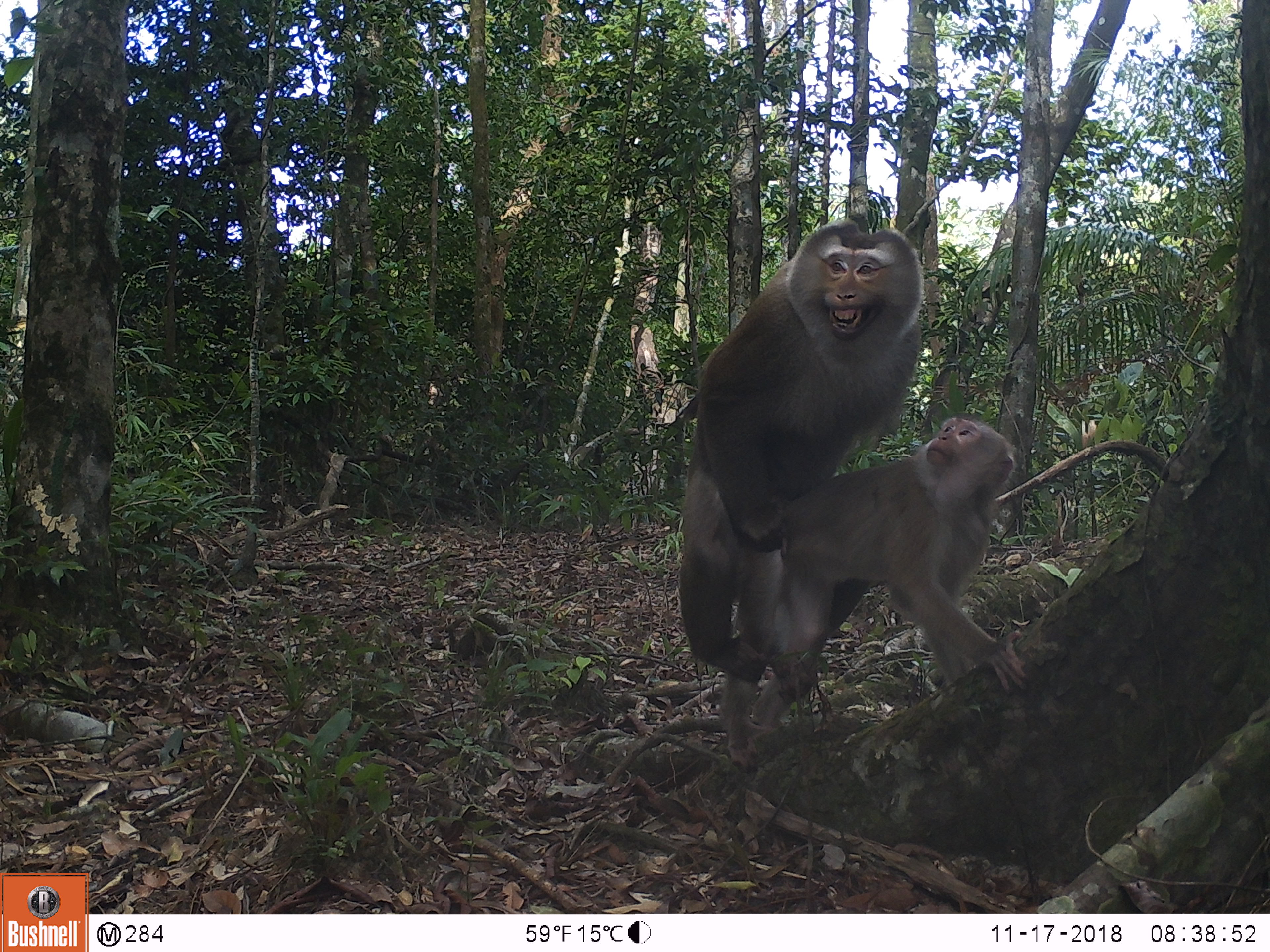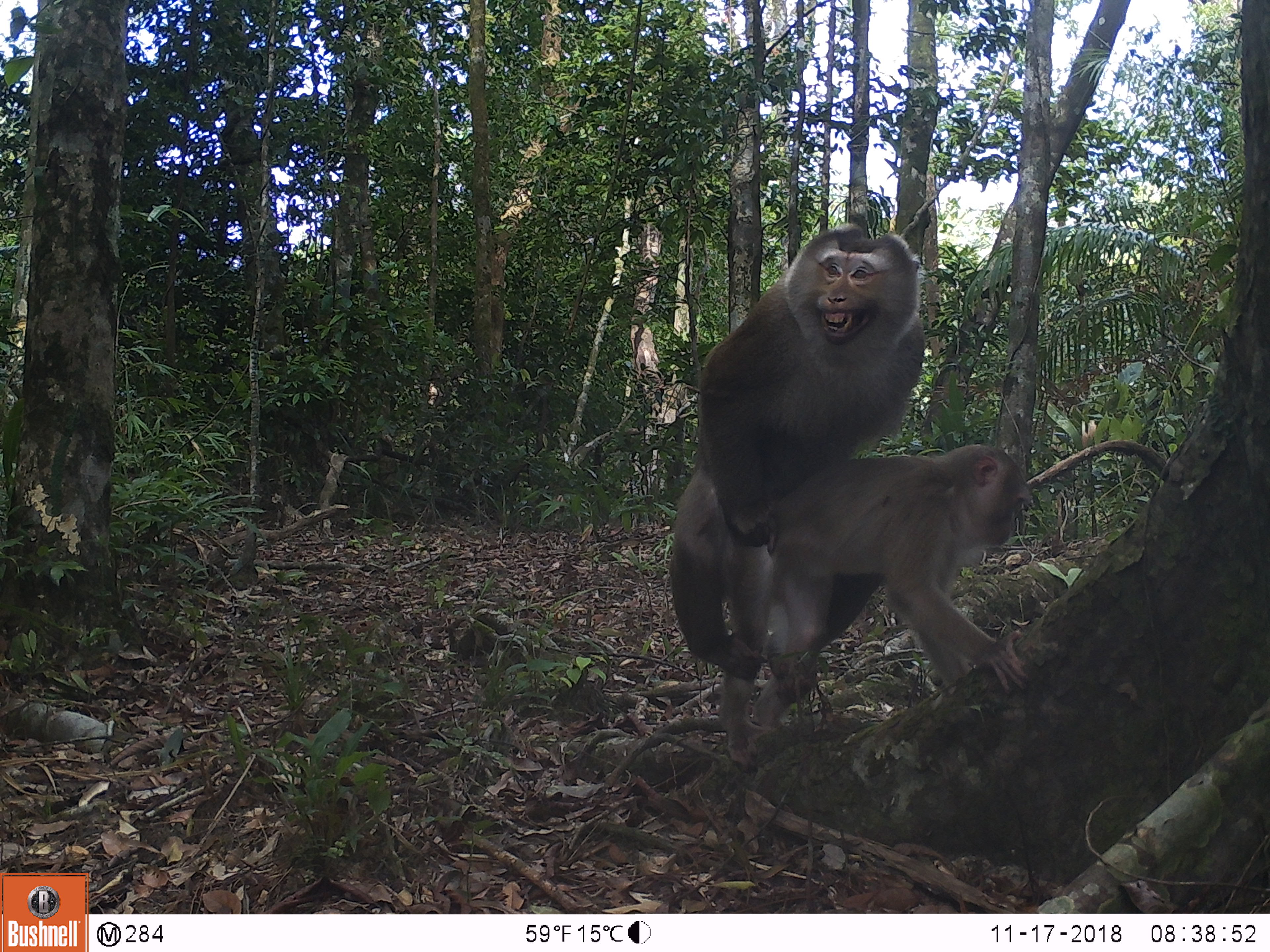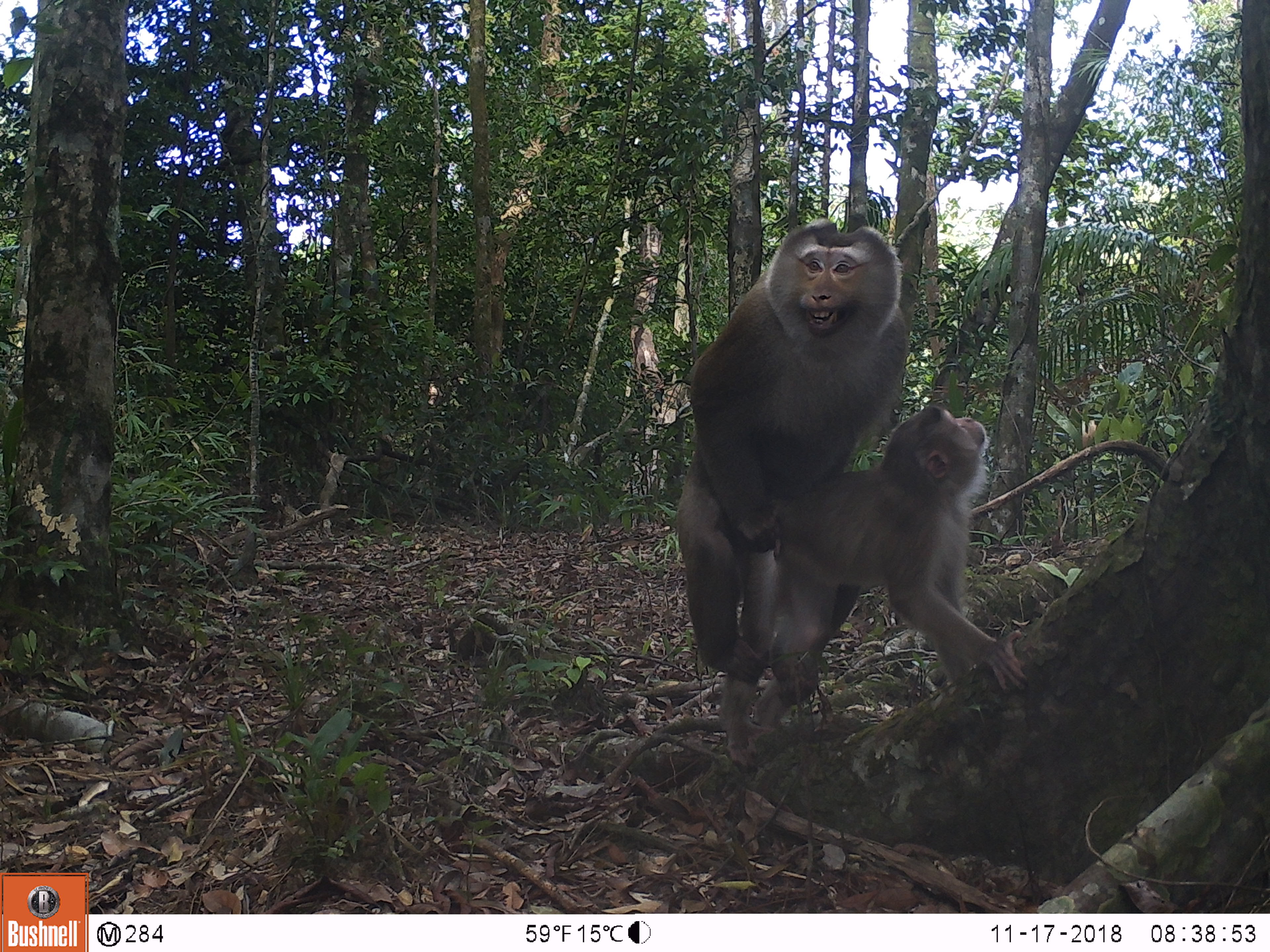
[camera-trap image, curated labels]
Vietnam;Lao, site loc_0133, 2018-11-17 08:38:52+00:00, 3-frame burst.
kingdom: Animalia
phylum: Chordata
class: Mammalia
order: Primates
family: Cercopithecidae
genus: Macaca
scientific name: Macaca nemestrina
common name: pig-tailed macaque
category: pig tailed macaque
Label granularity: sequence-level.